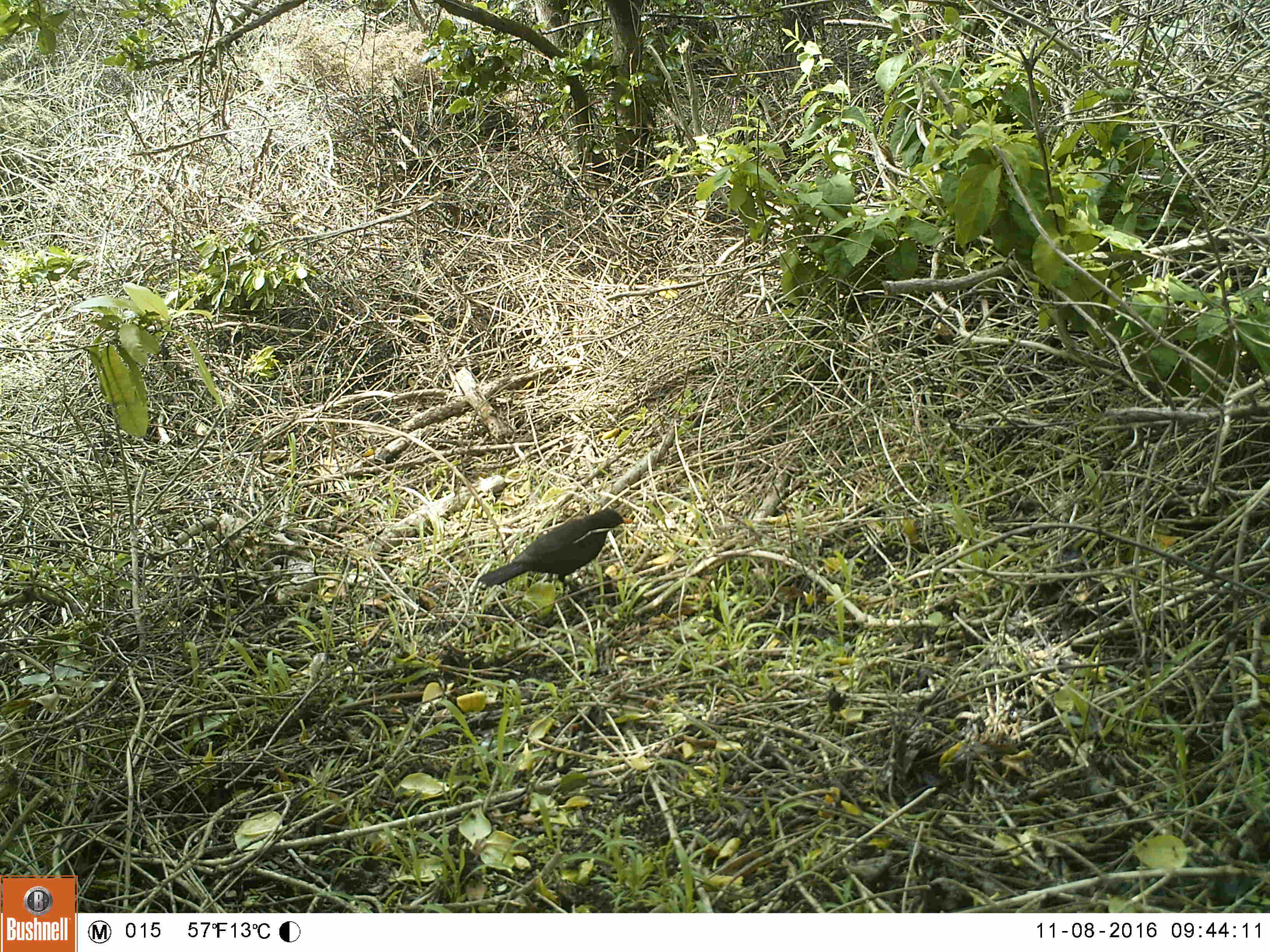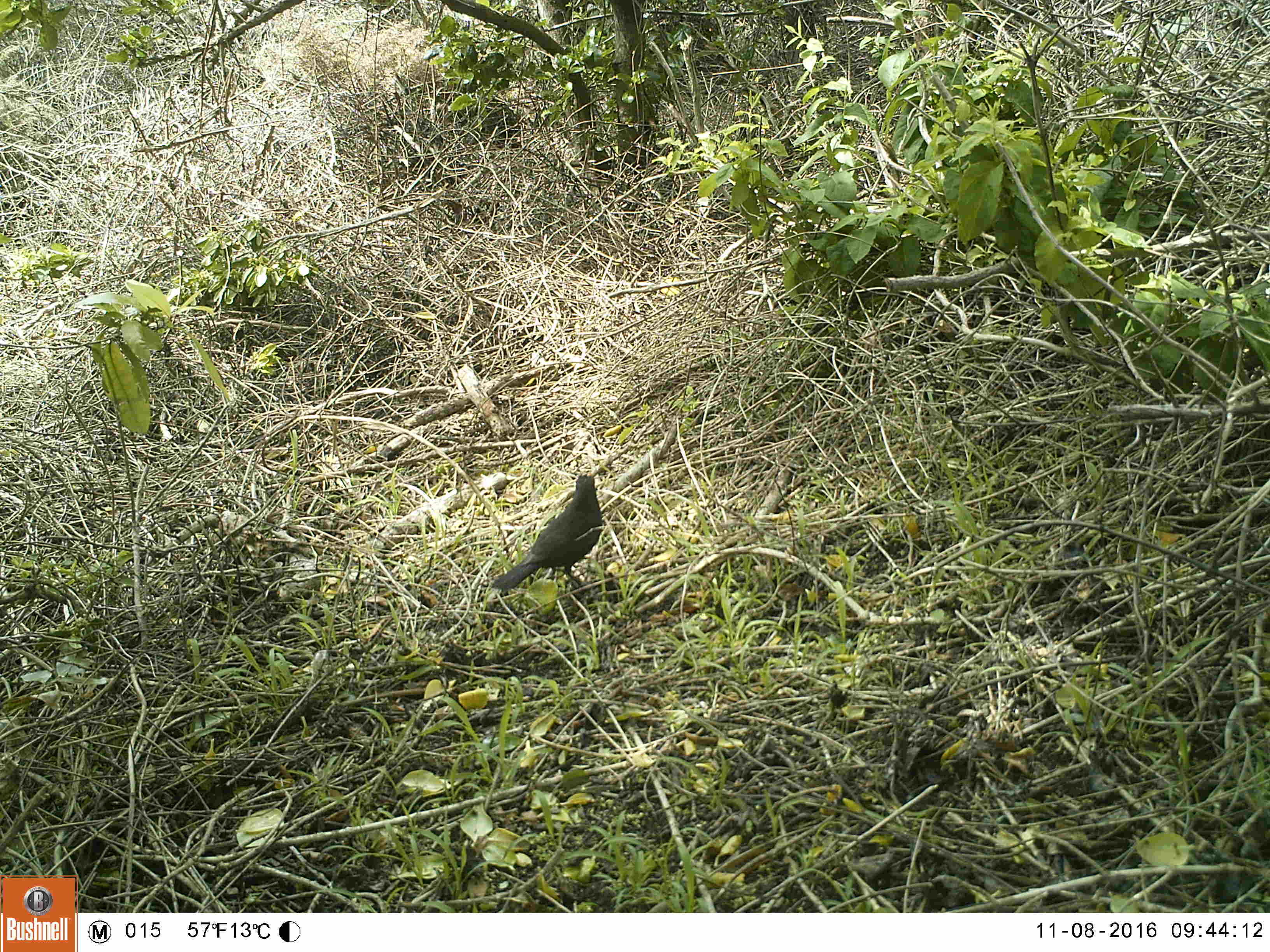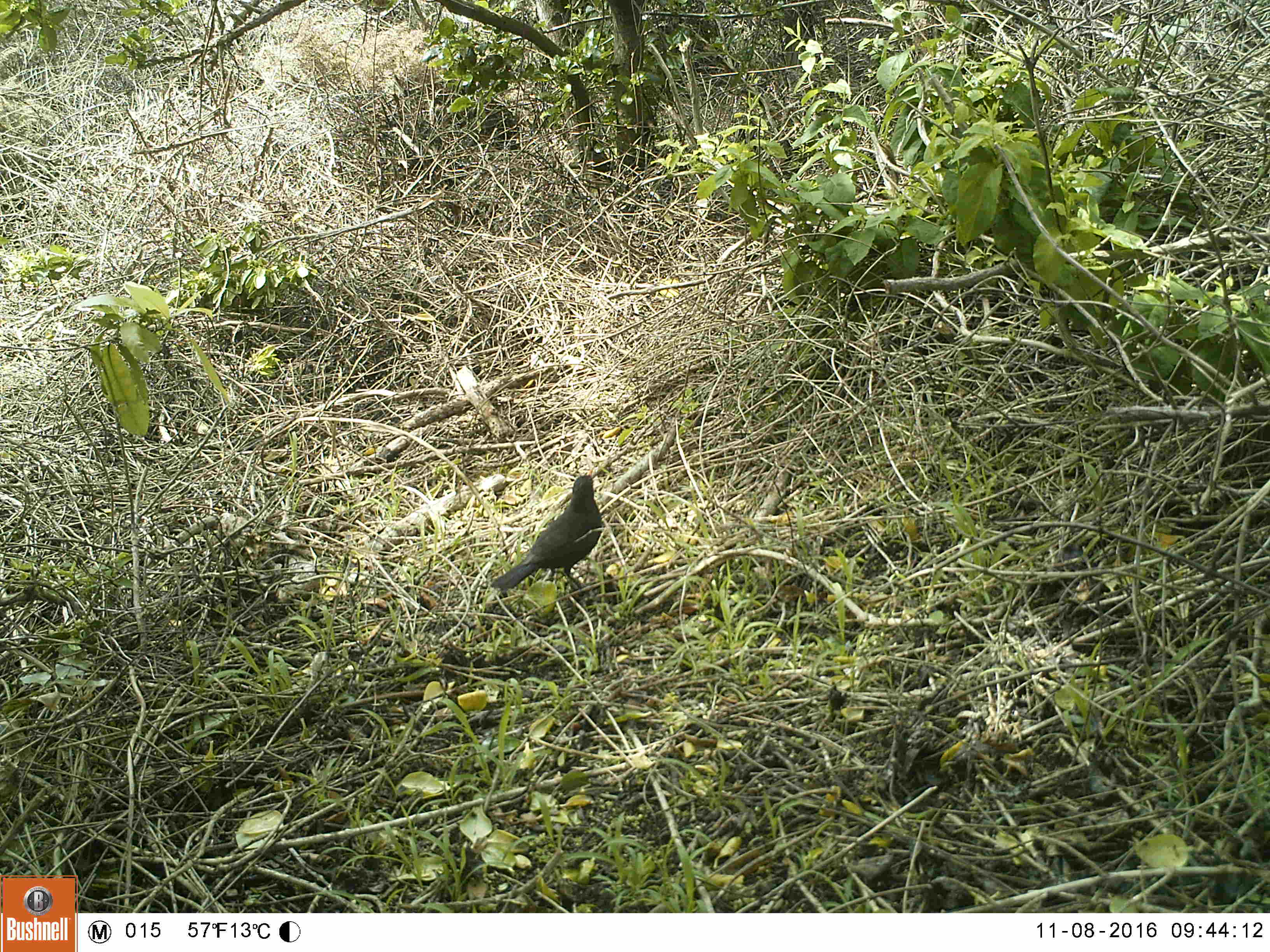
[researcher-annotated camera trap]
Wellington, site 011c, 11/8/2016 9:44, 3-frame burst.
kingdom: Animalia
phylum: Chordata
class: Aves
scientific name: Aves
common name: bird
Bird (Aves).